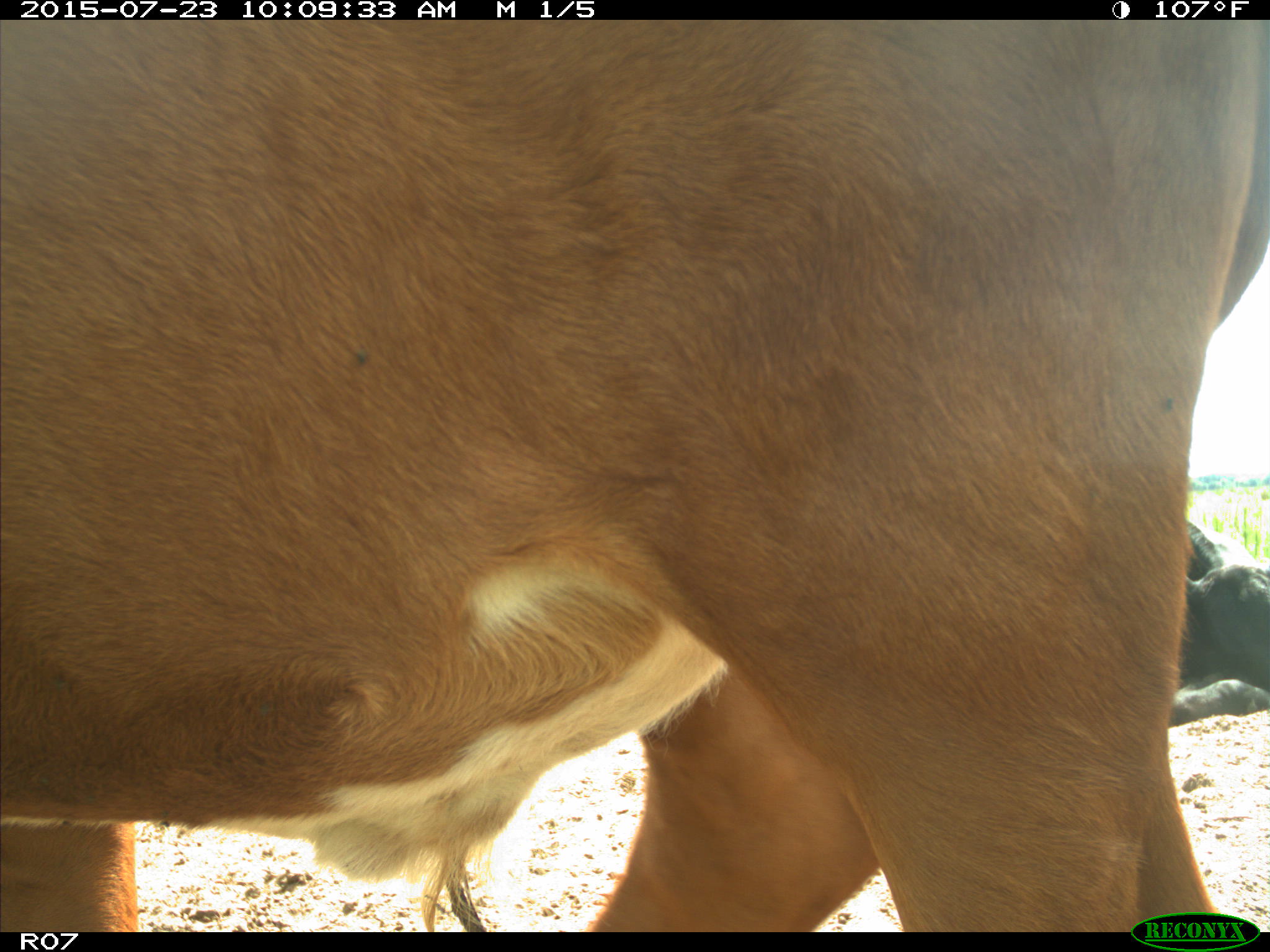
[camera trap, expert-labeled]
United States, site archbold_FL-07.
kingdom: Animalia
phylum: Chordata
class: Mammalia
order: Artiodactyla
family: Bovidae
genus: Bos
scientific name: Bos taurus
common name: domestic cow